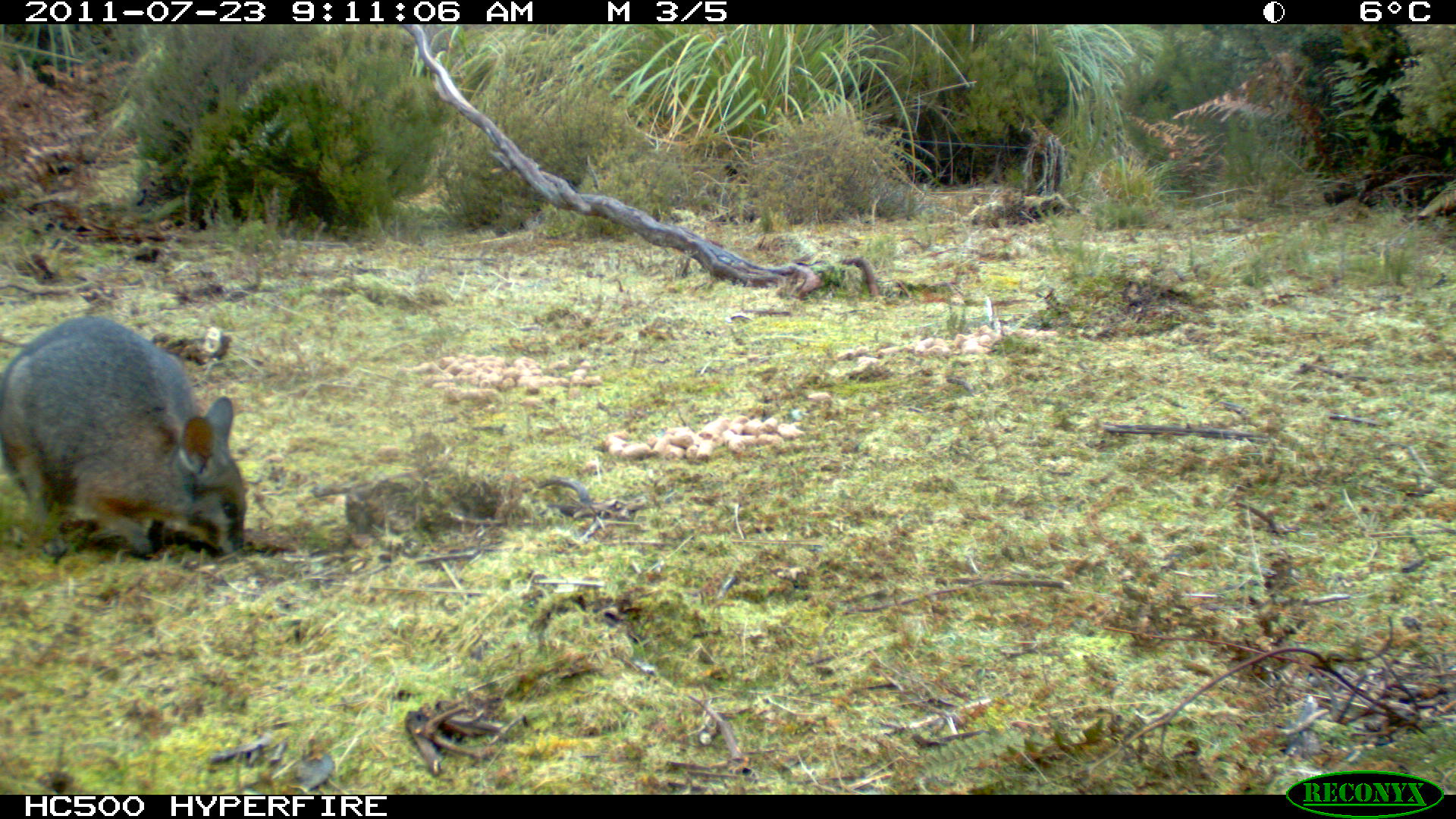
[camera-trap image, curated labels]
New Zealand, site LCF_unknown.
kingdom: Animalia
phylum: Chordata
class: Mammalia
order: Diprotodontia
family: Macropodidae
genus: Notamacropus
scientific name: Notamacropus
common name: wallaby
Wallaby (Notamacropus).